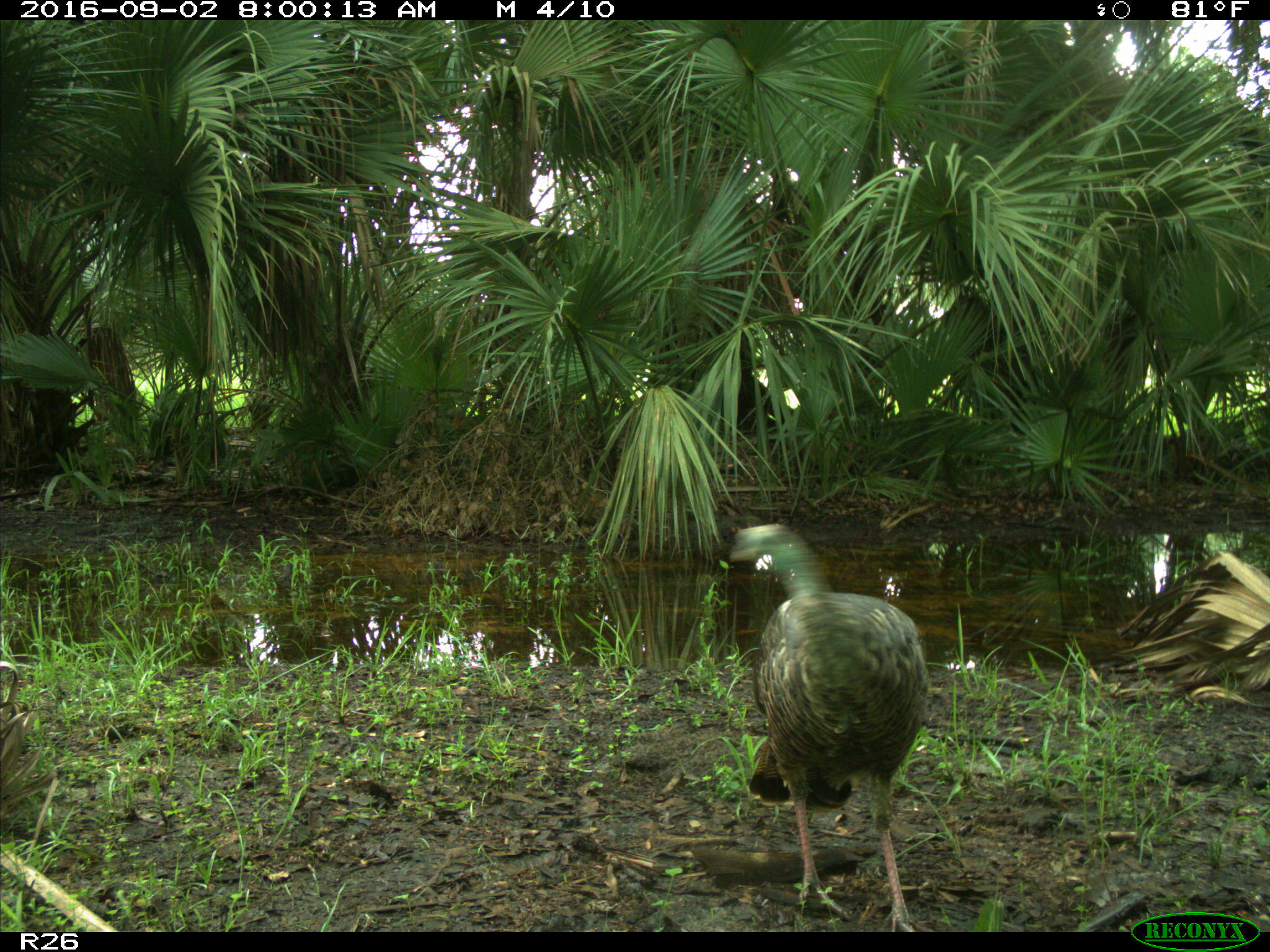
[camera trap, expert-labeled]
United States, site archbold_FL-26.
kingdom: Animalia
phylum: Chordata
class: Aves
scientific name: Aves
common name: birds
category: unidentified bird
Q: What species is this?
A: Unidentified bird (birds) (Aves).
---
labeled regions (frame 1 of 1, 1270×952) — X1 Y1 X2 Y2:
animal: 729 524 930 932